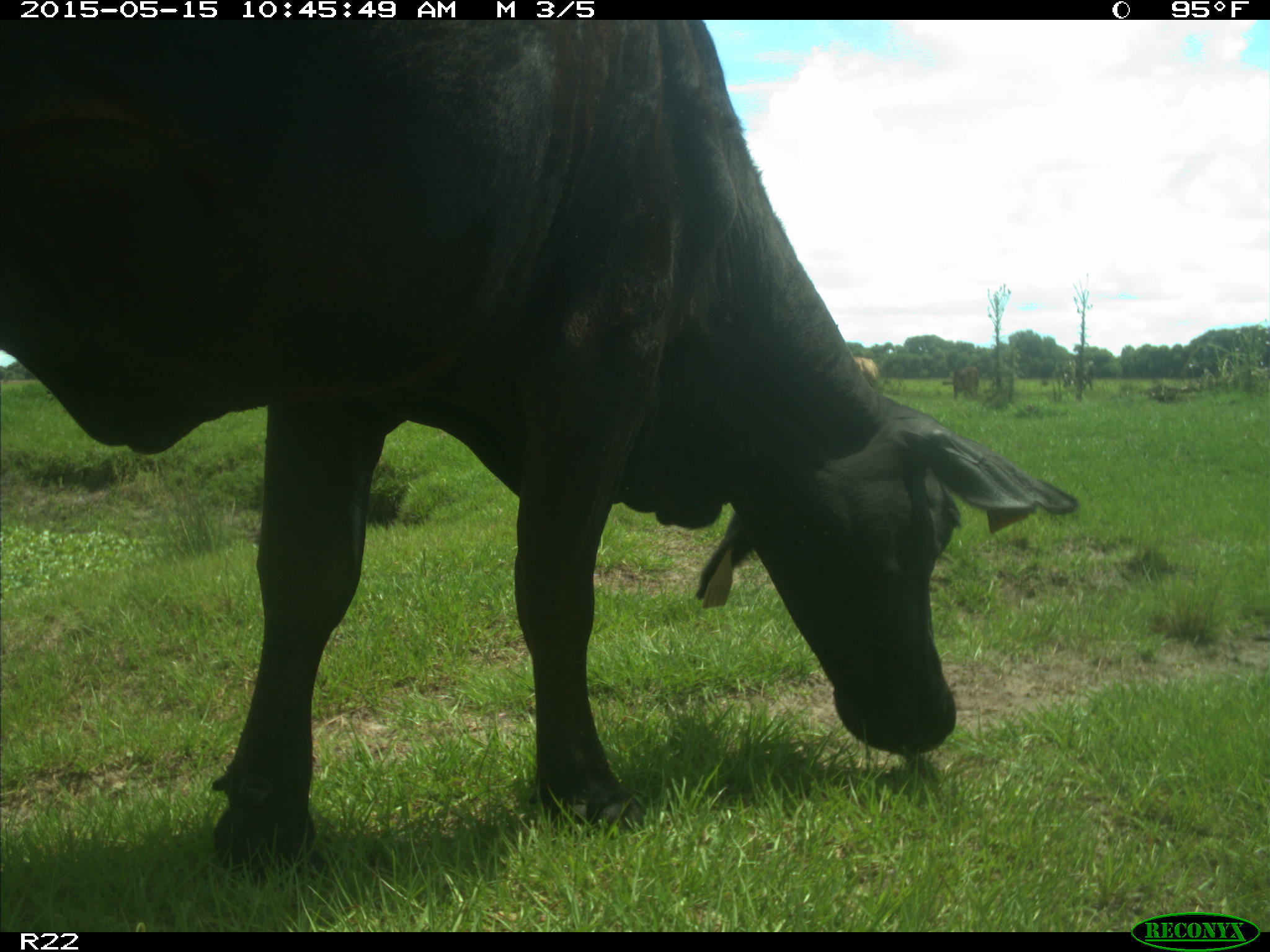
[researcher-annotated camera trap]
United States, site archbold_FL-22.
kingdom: Animalia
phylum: Chordata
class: Mammalia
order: Artiodactyla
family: Bovidae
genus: Bos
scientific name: Bos taurus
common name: domestic cow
Bos taurus (domestic cow).